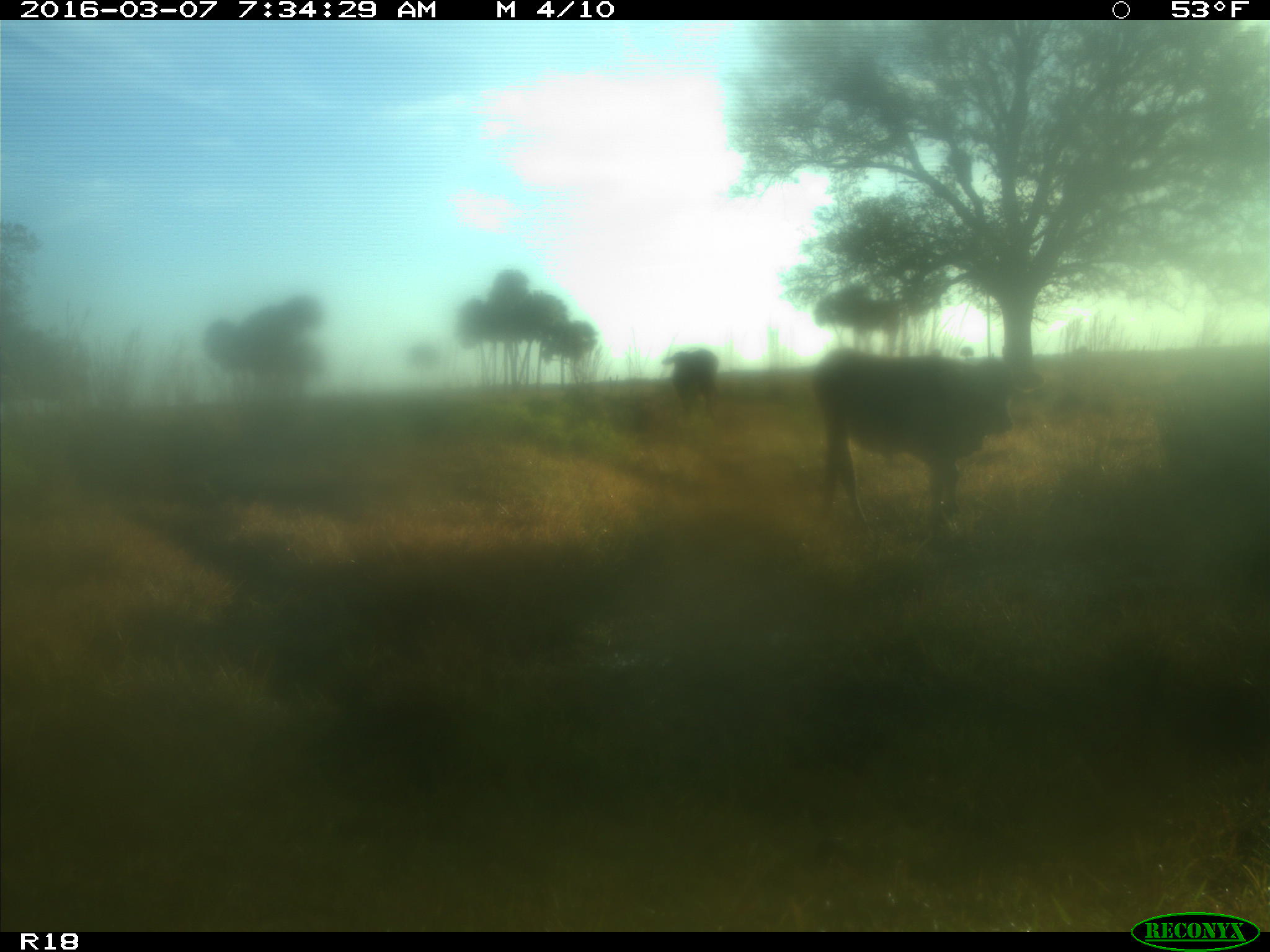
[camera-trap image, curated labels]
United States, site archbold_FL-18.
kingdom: Animalia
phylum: Chordata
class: Mammalia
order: Artiodactyla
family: Bovidae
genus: Bos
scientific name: Bos taurus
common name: domestic cow